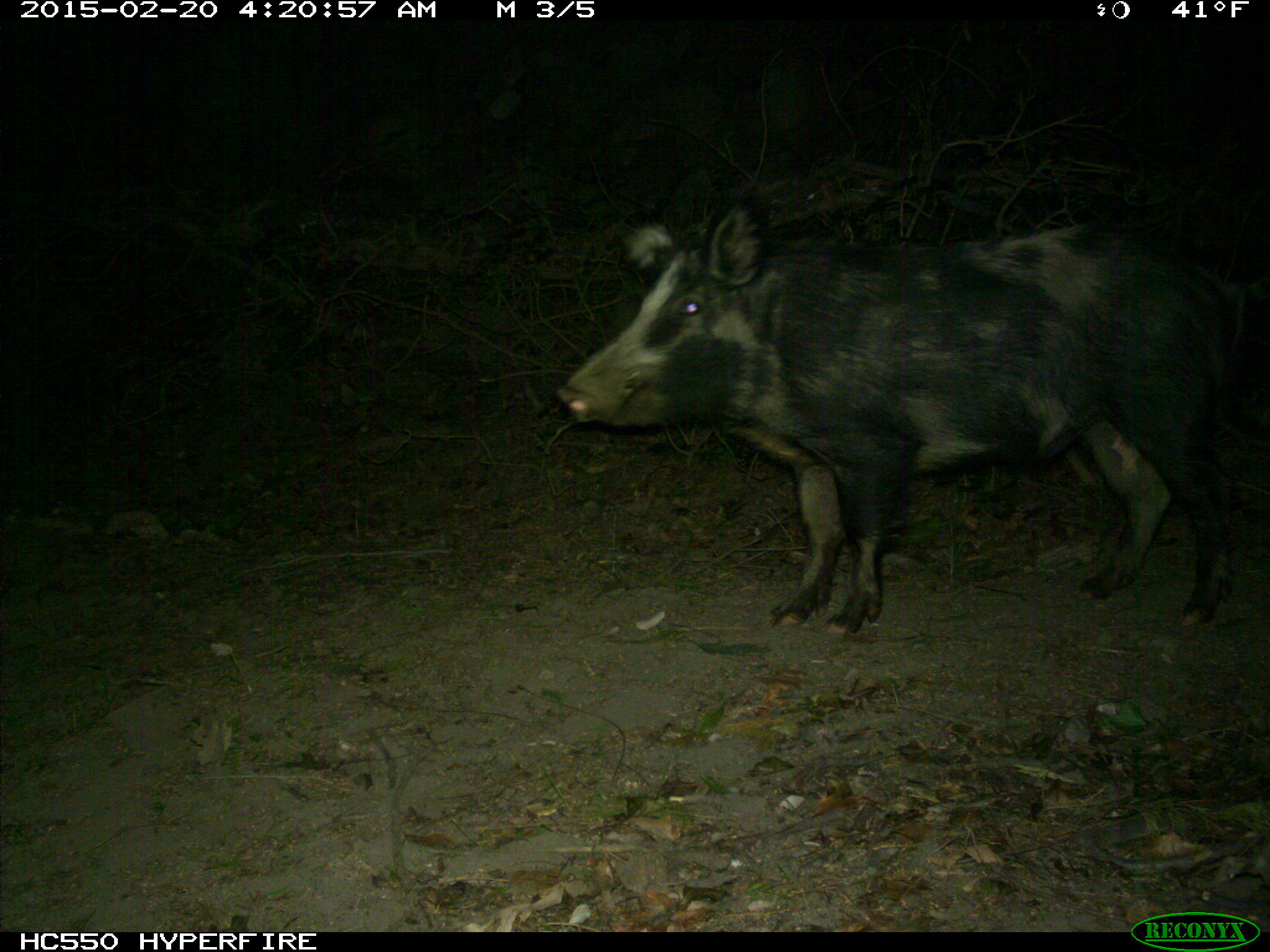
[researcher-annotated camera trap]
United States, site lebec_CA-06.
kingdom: Animalia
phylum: Chordata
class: Mammalia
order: Artiodactyla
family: Suidae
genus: Sus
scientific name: Sus scrofa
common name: wild boar